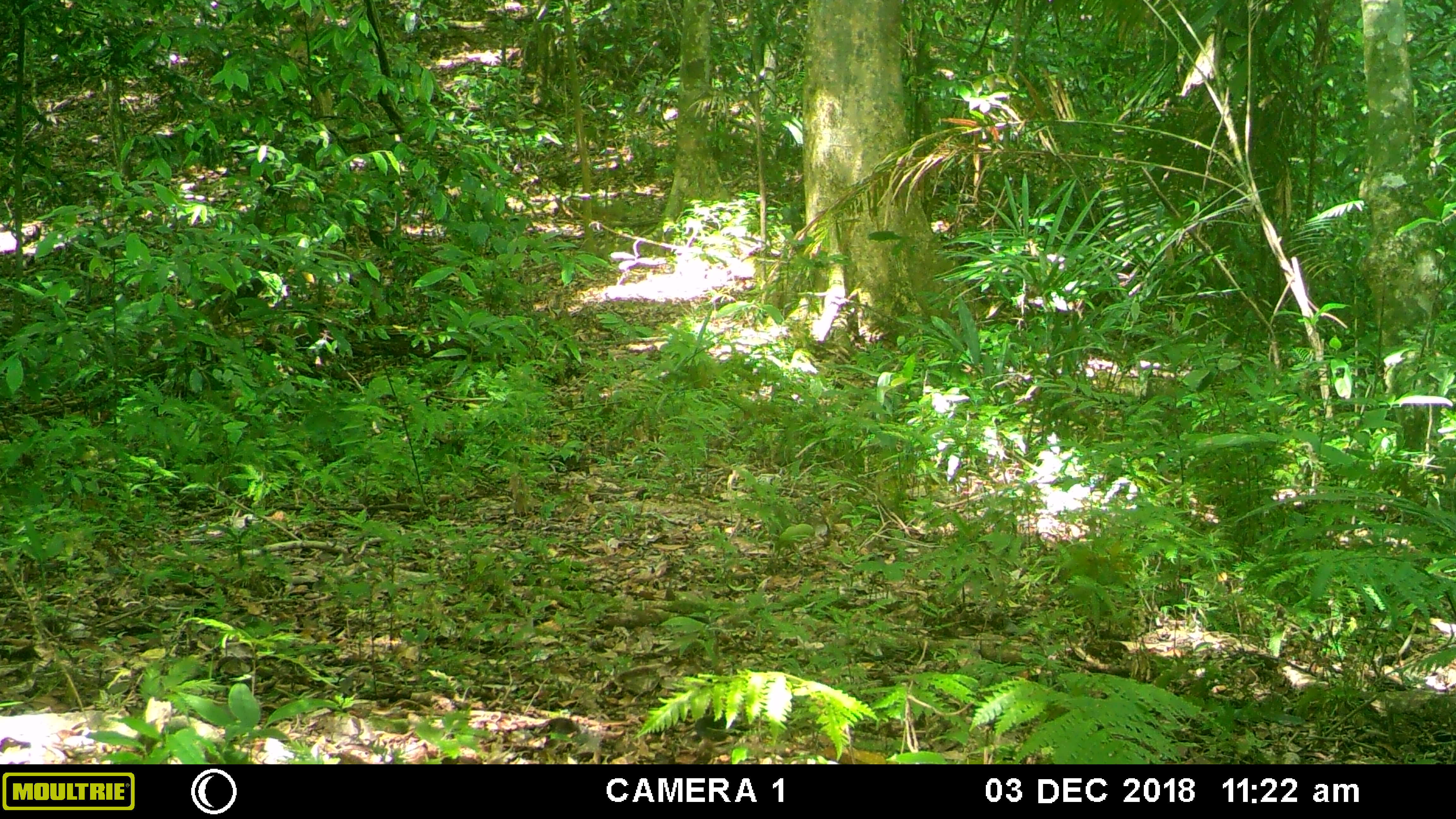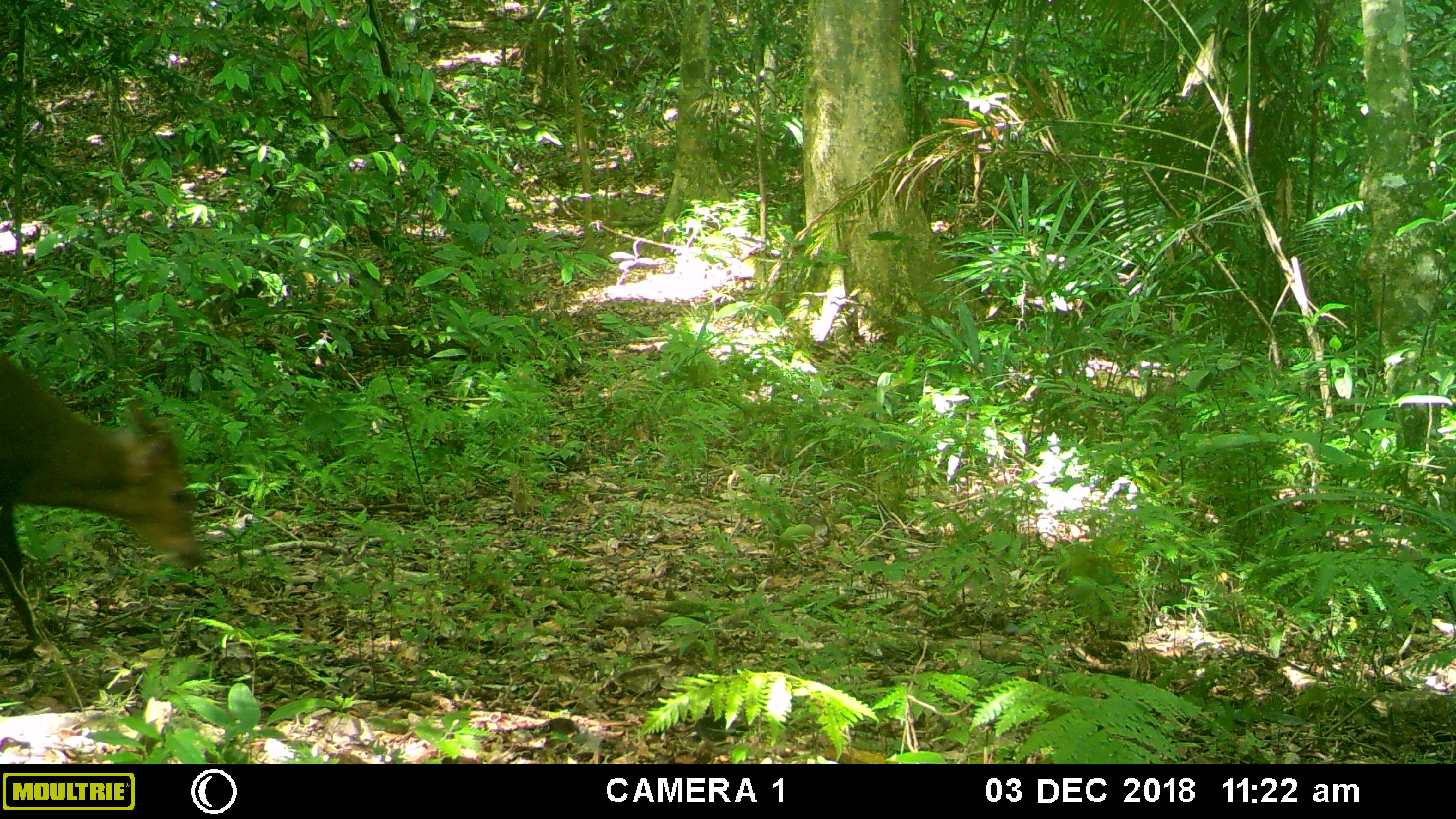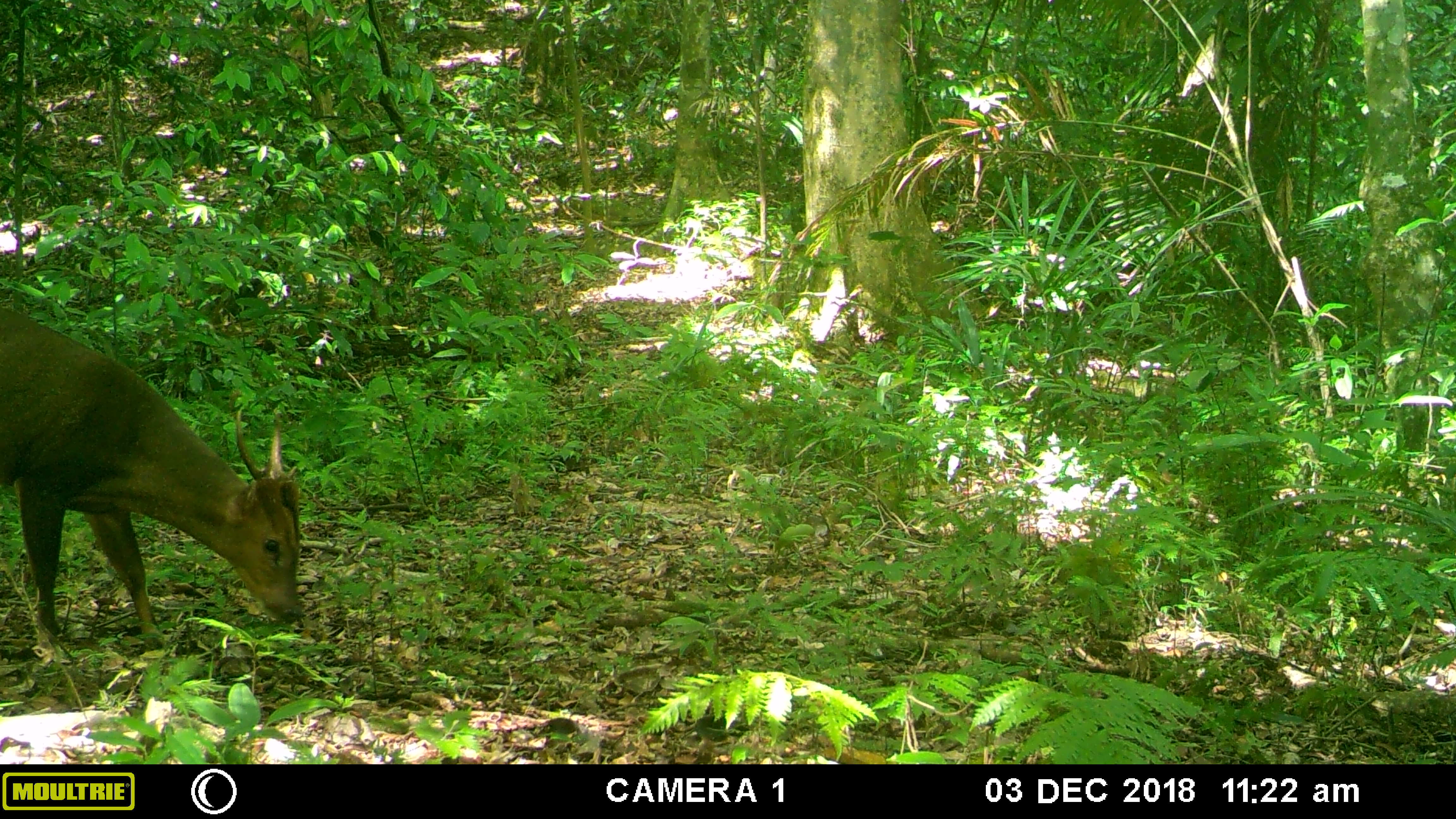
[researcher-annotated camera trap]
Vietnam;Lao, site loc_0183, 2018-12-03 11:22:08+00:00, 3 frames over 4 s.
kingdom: Animalia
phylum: Chordata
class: Mammalia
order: Artiodactyla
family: Cervidae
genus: Muntiacus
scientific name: Muntiacus vuquangensis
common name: large-antlered muntjac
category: large antlered muntjac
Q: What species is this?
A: Large antlered muntjac (large-antlered muntjac) (Muntiacus vuquangensis).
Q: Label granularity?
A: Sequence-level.